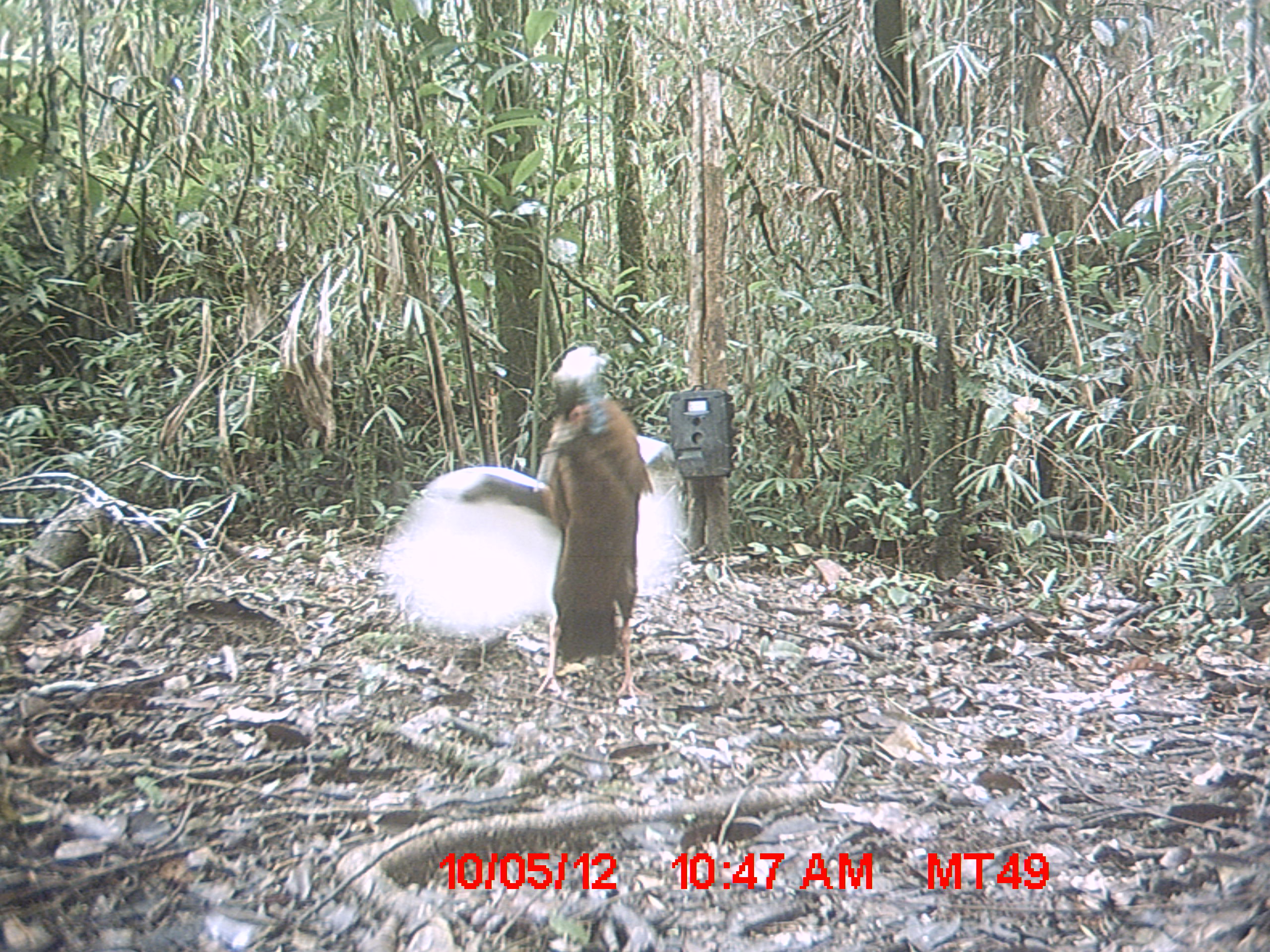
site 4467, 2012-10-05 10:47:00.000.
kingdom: Animalia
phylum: Chordata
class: Aves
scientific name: Aves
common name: bird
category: unknown bird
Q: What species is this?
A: Unknown bird (bird) (Aves).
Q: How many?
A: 1.